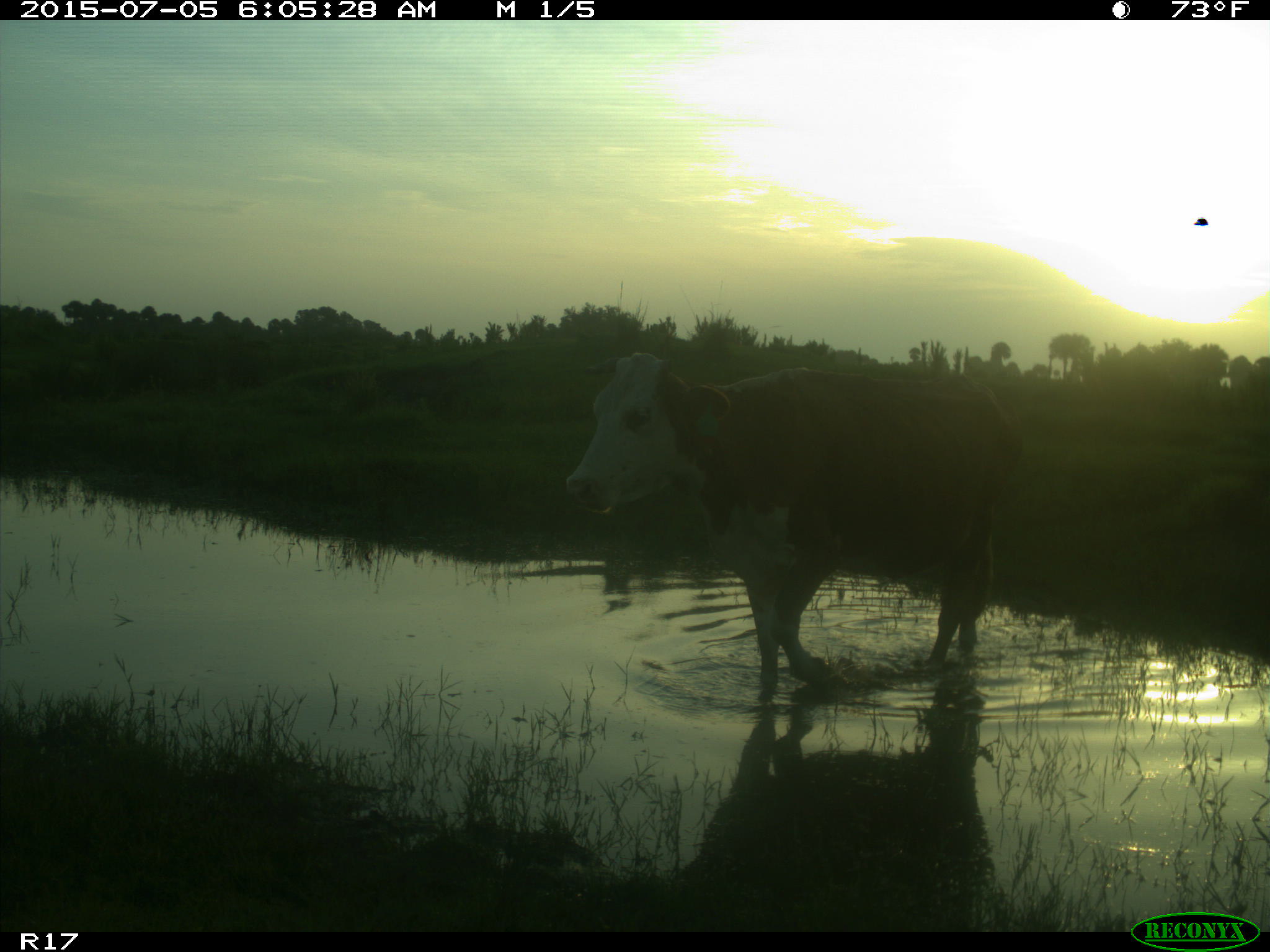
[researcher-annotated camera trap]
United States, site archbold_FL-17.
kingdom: Animalia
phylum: Chordata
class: Mammalia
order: Artiodactyla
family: Bovidae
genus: Bos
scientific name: Bos taurus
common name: domestic cow